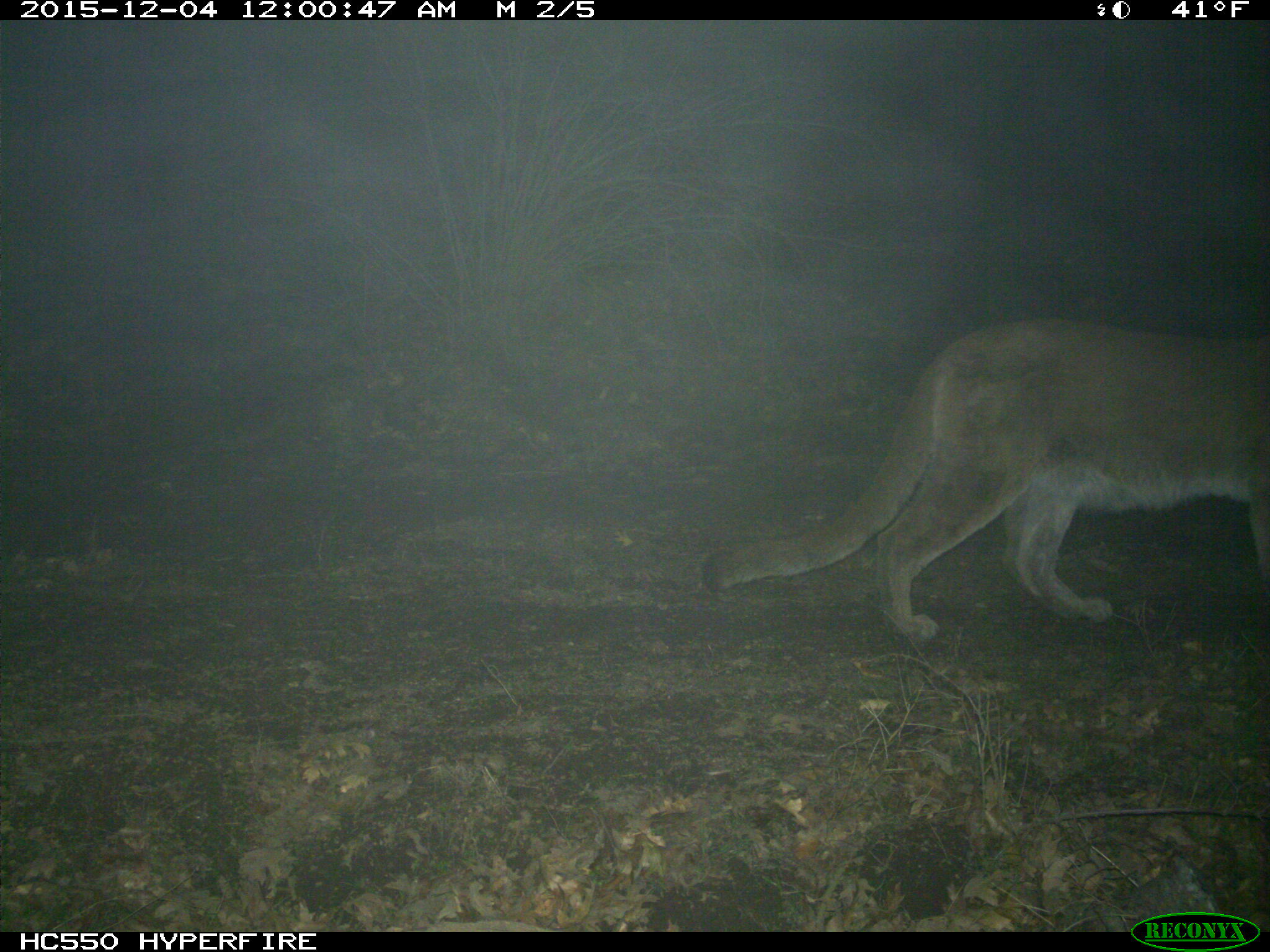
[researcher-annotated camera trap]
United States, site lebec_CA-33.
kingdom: Animalia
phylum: Chordata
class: Mammalia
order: Carnivora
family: Felidae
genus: Puma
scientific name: Puma concolor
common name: mountain lion